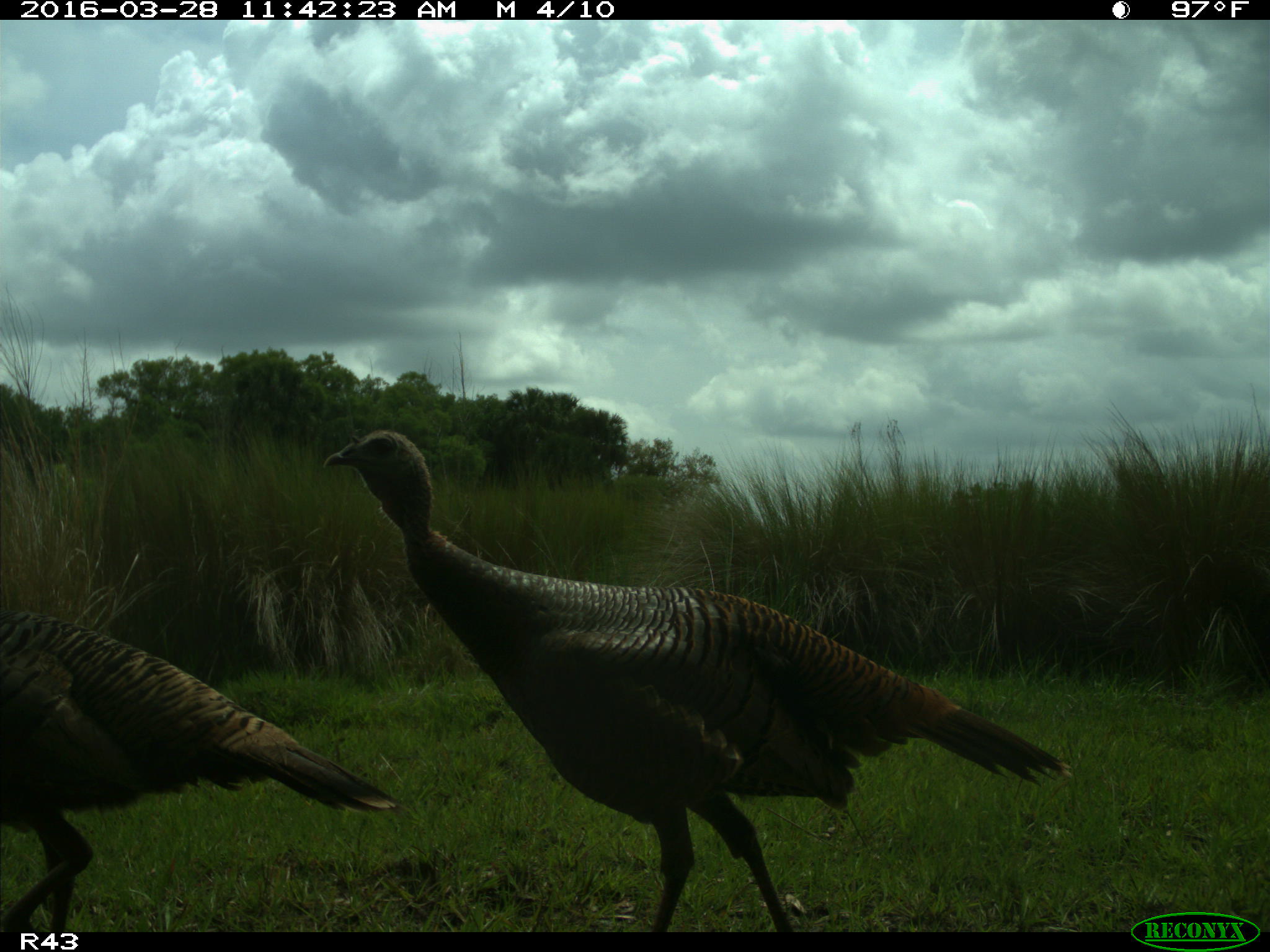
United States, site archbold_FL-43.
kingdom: Animalia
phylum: Chordata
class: Aves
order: Galliformes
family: Phasianidae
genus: Meleagris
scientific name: Meleagris gallopavo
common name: wild turkey